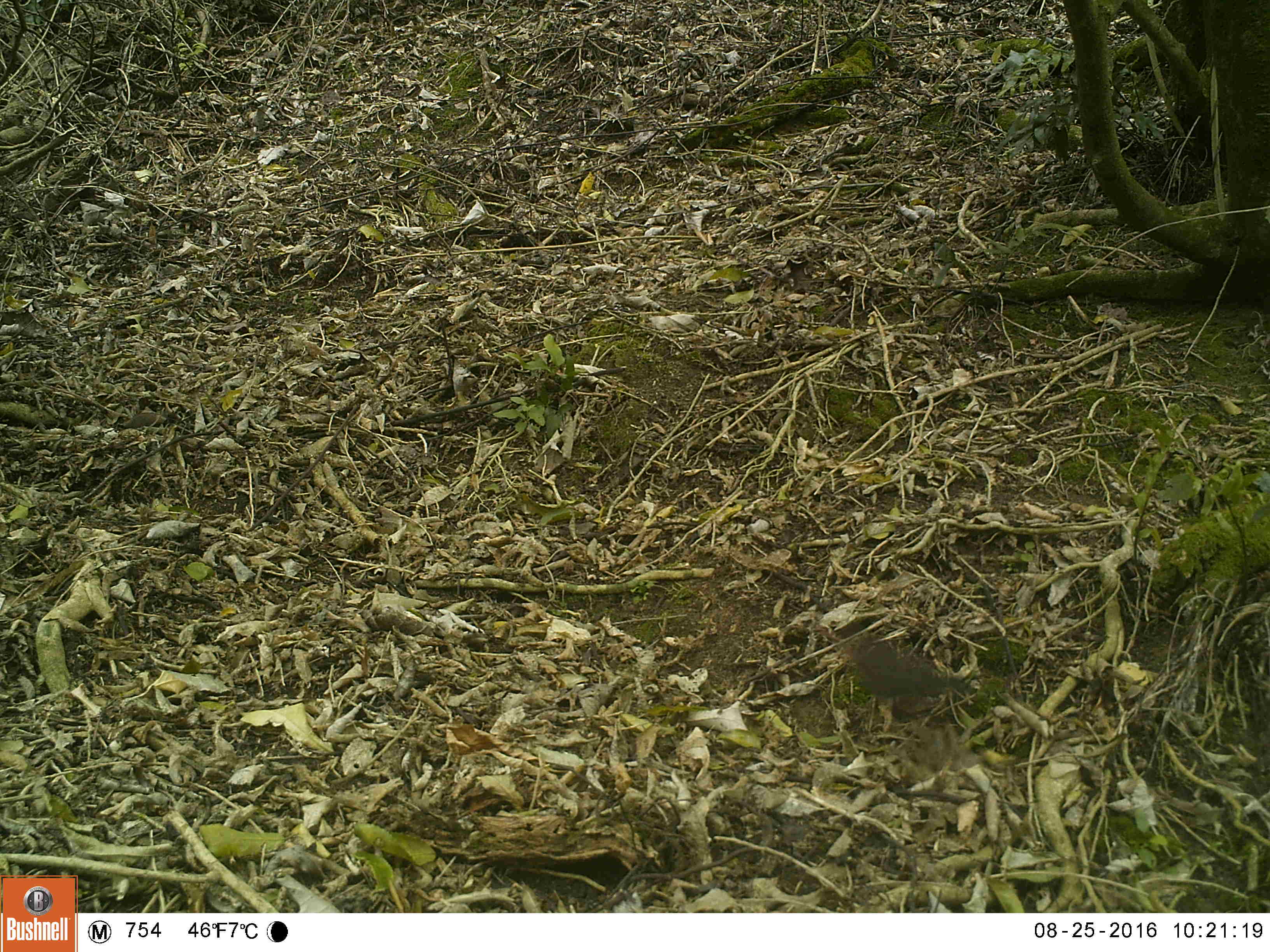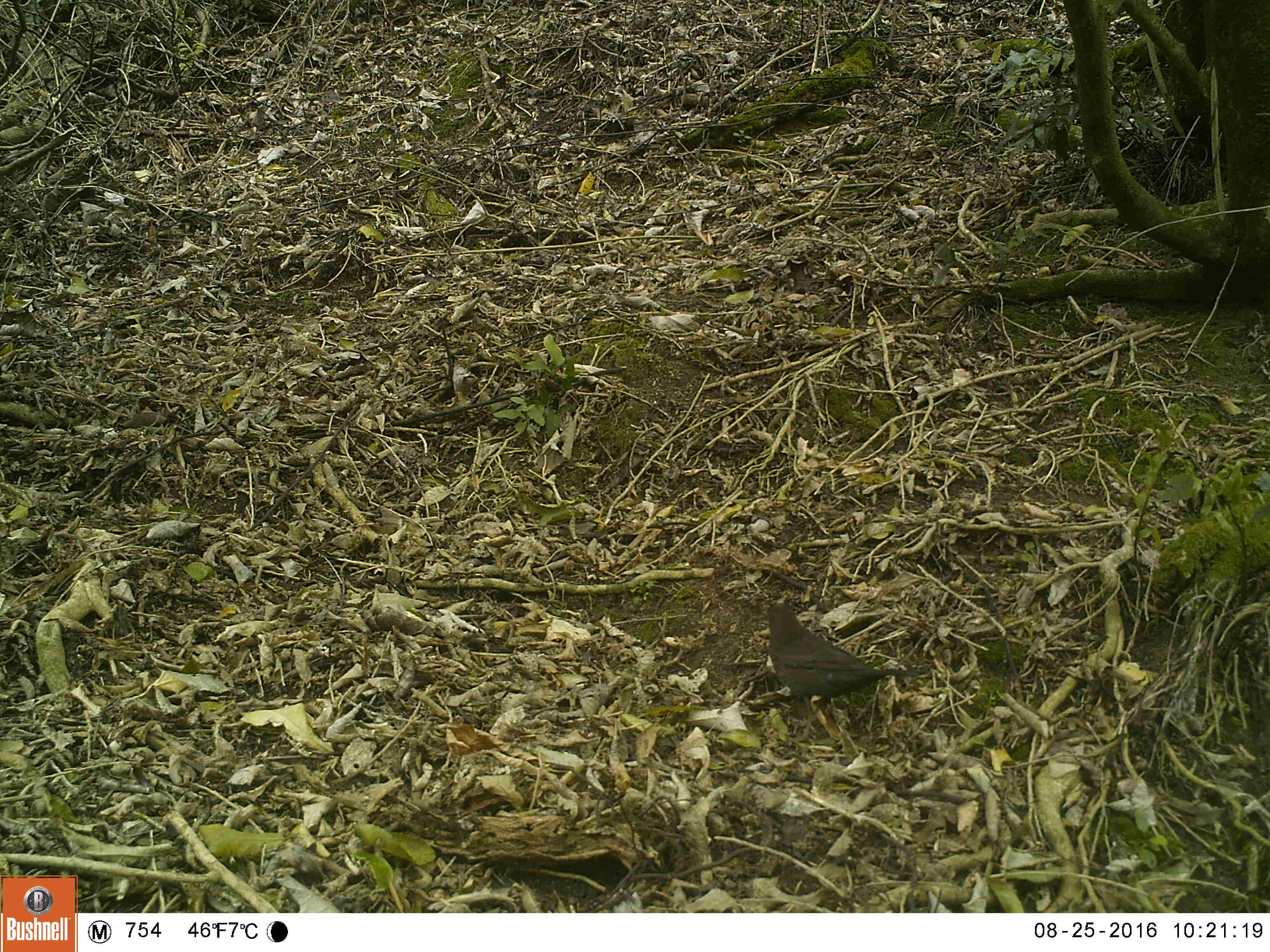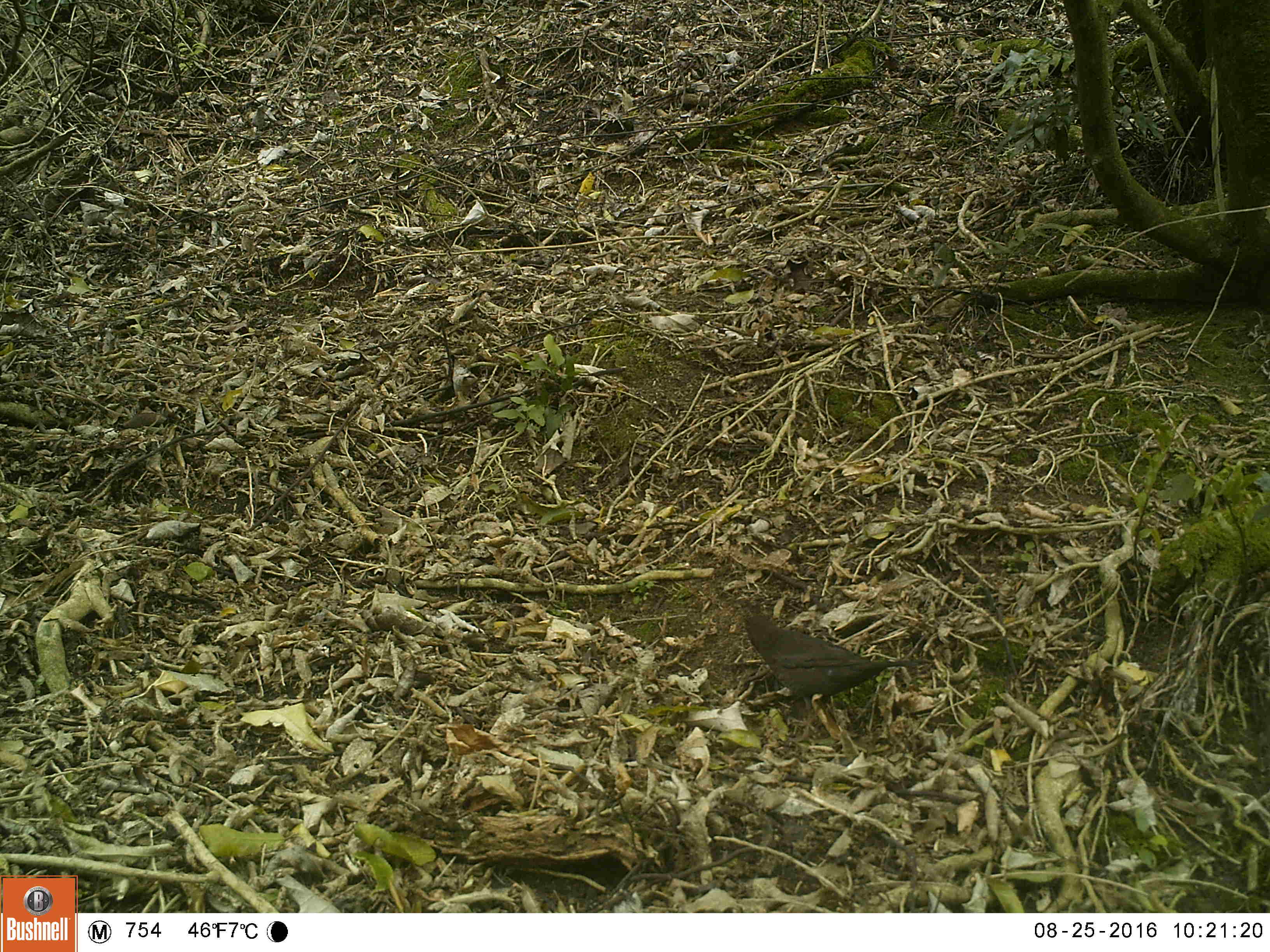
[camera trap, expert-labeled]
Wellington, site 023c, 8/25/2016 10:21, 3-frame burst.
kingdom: Animalia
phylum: Chordata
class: Aves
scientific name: Aves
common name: bird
Bird (Aves).